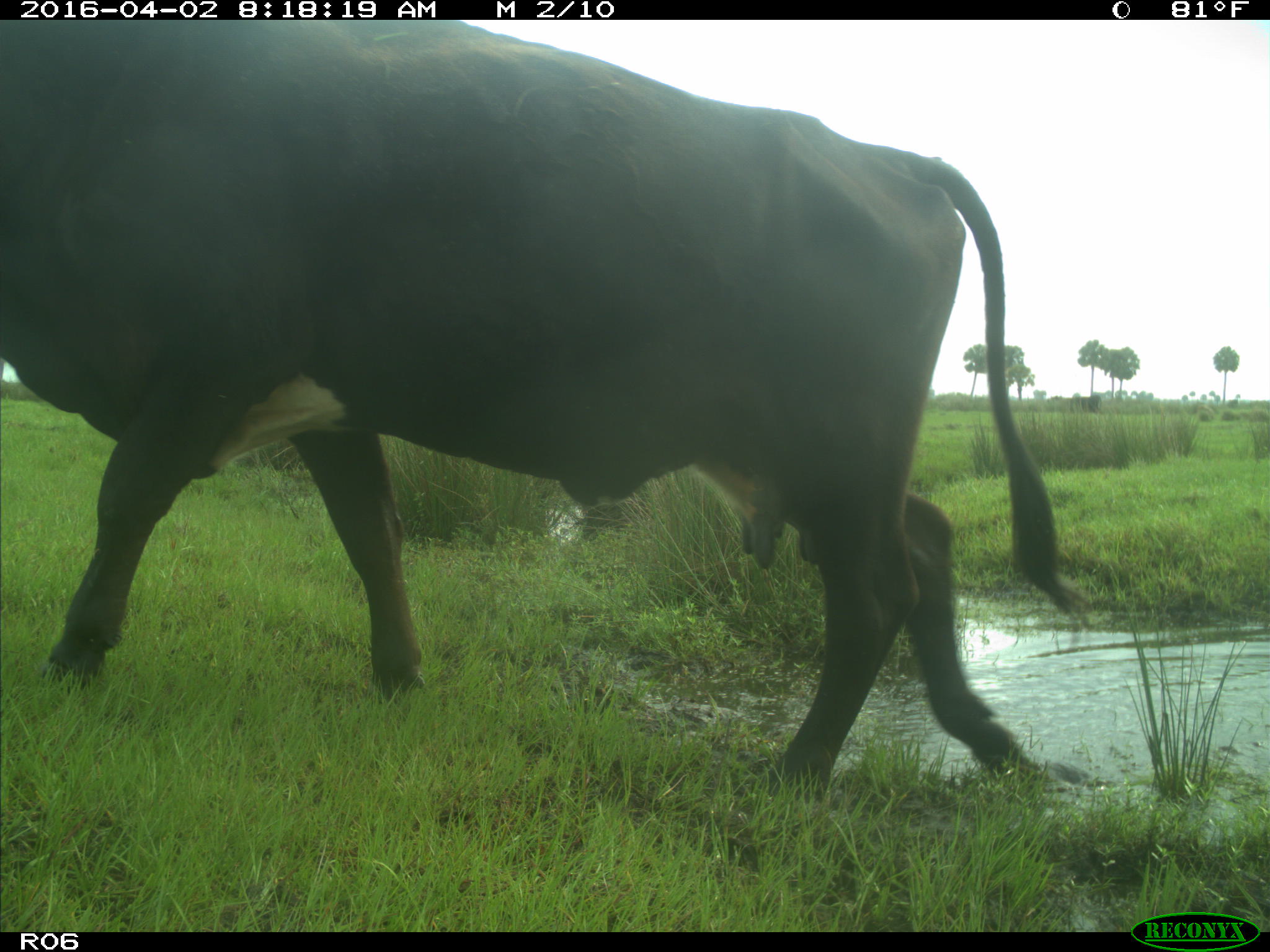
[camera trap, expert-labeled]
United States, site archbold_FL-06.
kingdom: Animalia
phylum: Chordata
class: Mammalia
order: Artiodactyla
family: Bovidae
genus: Bos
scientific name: Bos taurus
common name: domestic cow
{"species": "Bos taurus (domestic cow)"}